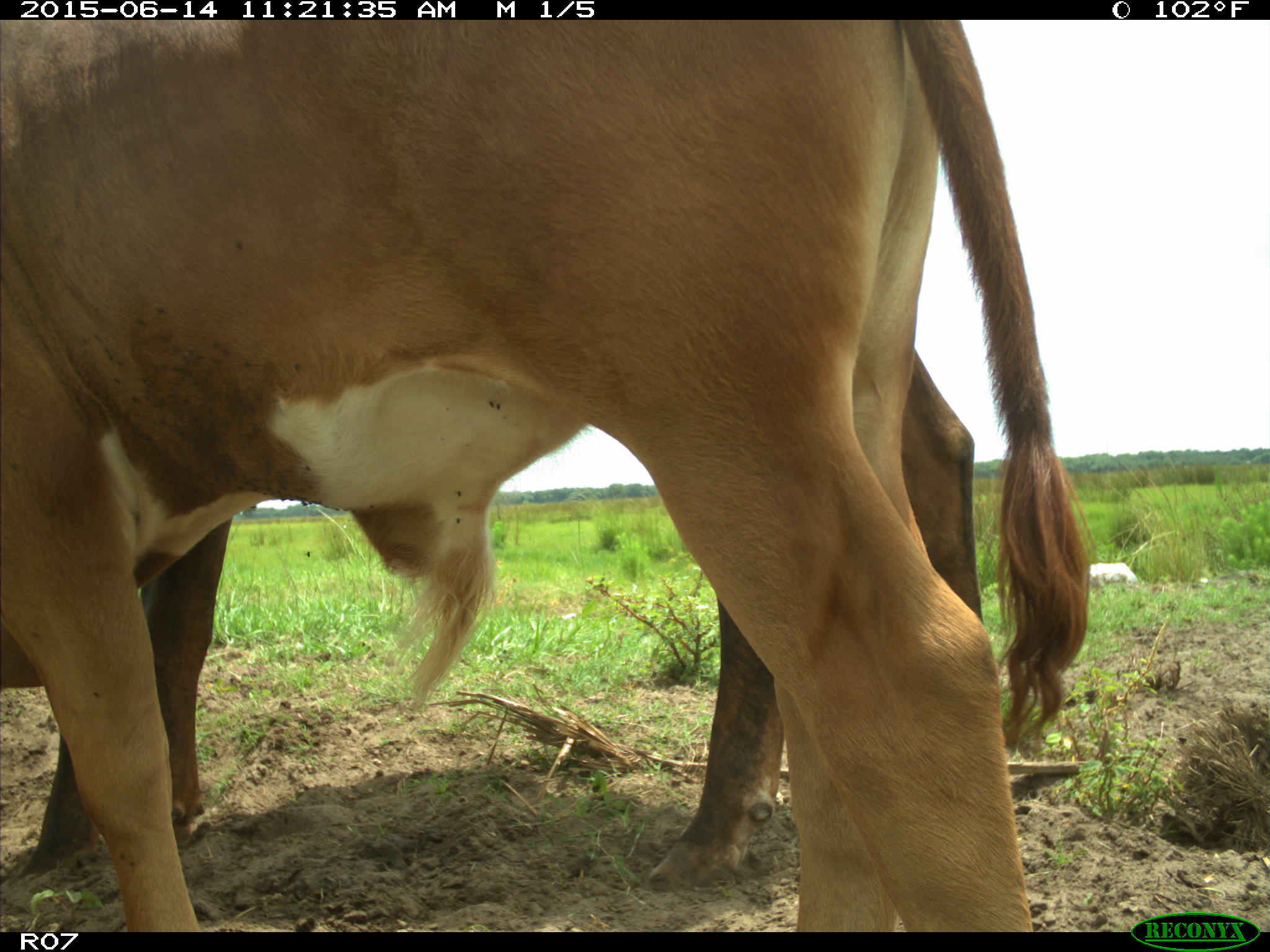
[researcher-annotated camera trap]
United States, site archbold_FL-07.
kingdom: Animalia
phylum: Chordata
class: Mammalia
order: Artiodactyla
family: Bovidae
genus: Bos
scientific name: Bos taurus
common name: domestic cow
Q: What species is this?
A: Bos taurus (domestic cow).